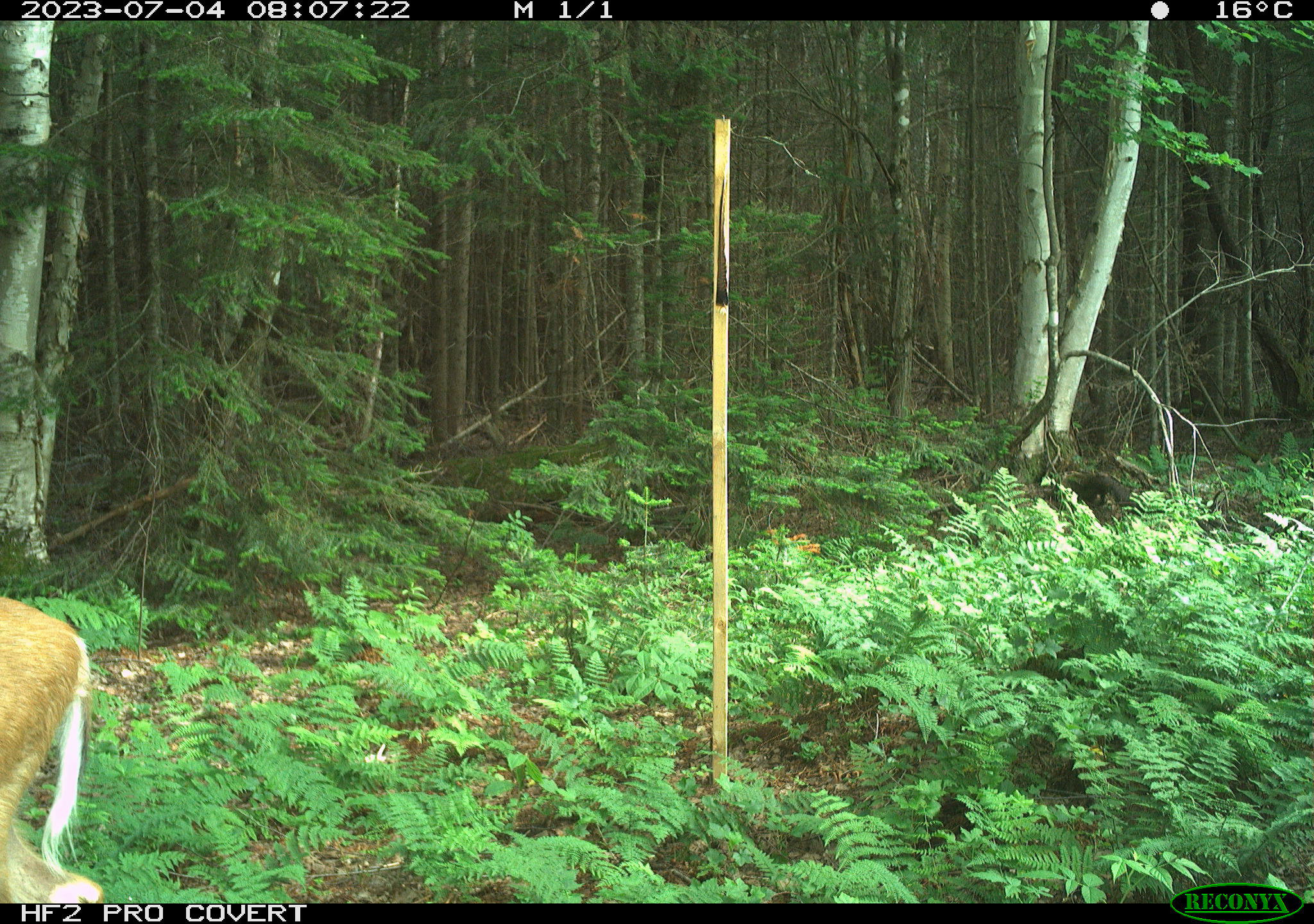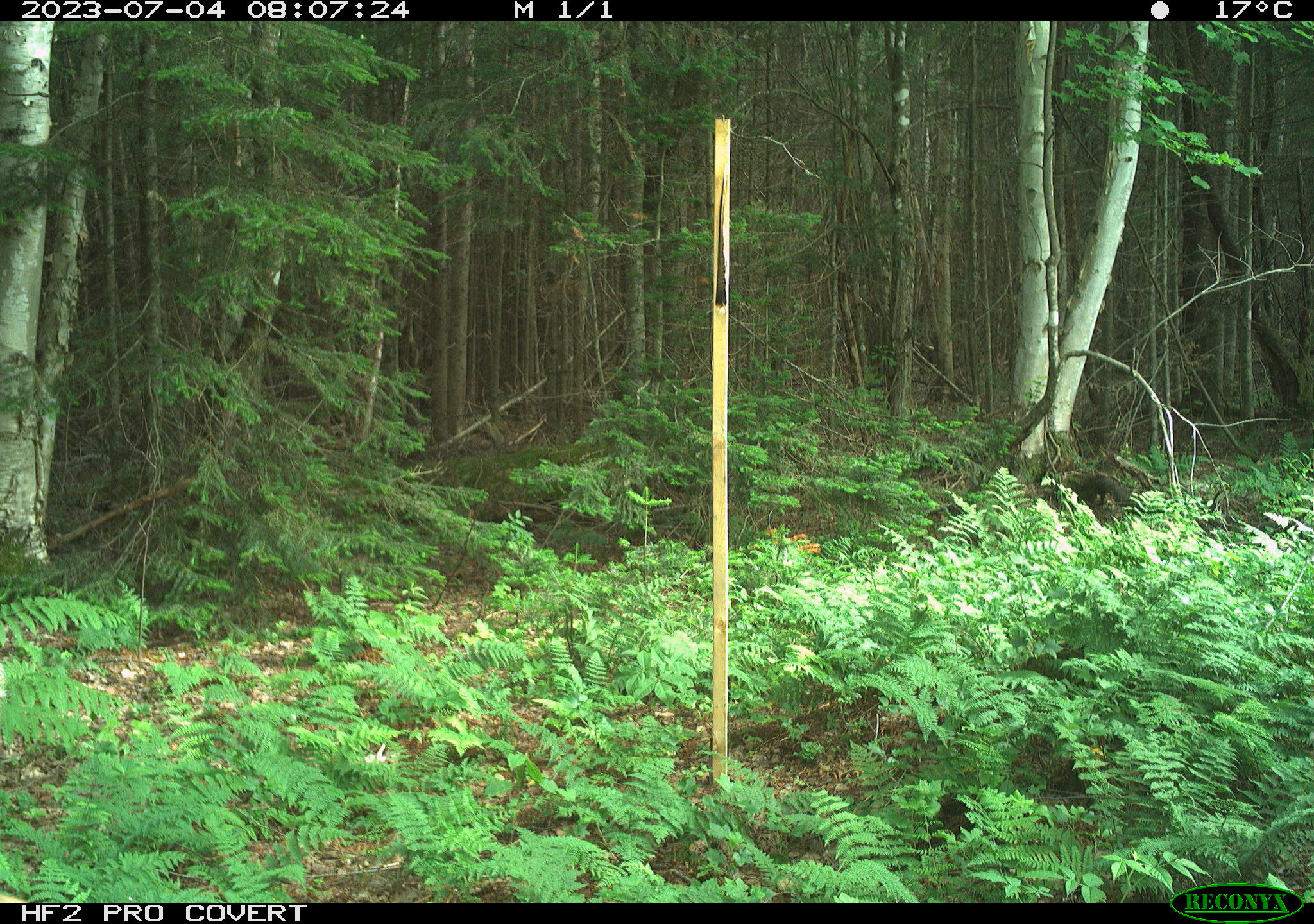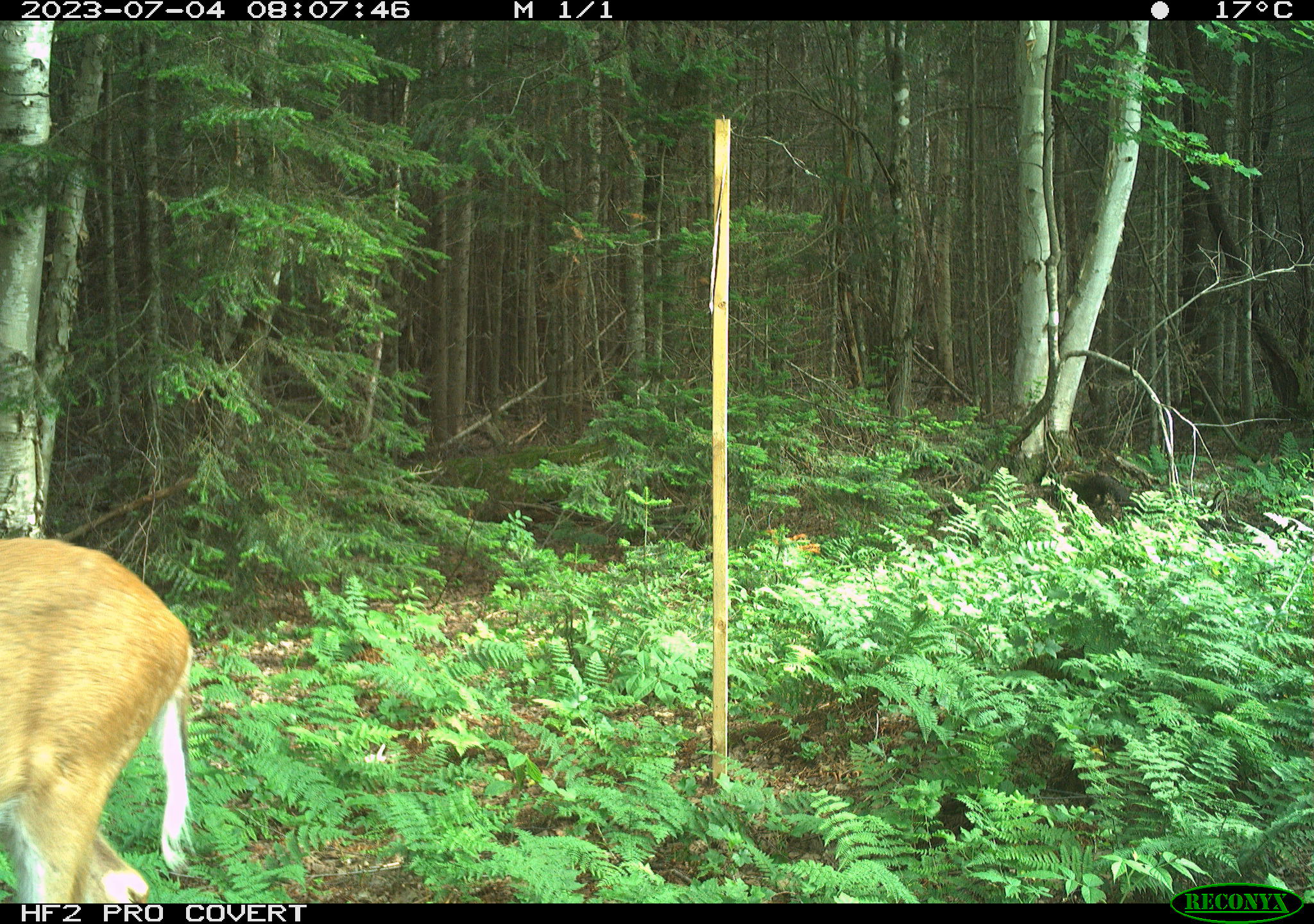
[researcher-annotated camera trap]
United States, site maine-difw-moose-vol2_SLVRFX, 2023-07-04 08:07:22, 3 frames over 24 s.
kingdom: Animalia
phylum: Chordata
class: Mammalia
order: Artiodactyla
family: Cervidae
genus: Odocoileus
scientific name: Odocoileus virginianus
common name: white-tailed deer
White-tailed deer (Odocoileus virginianus).